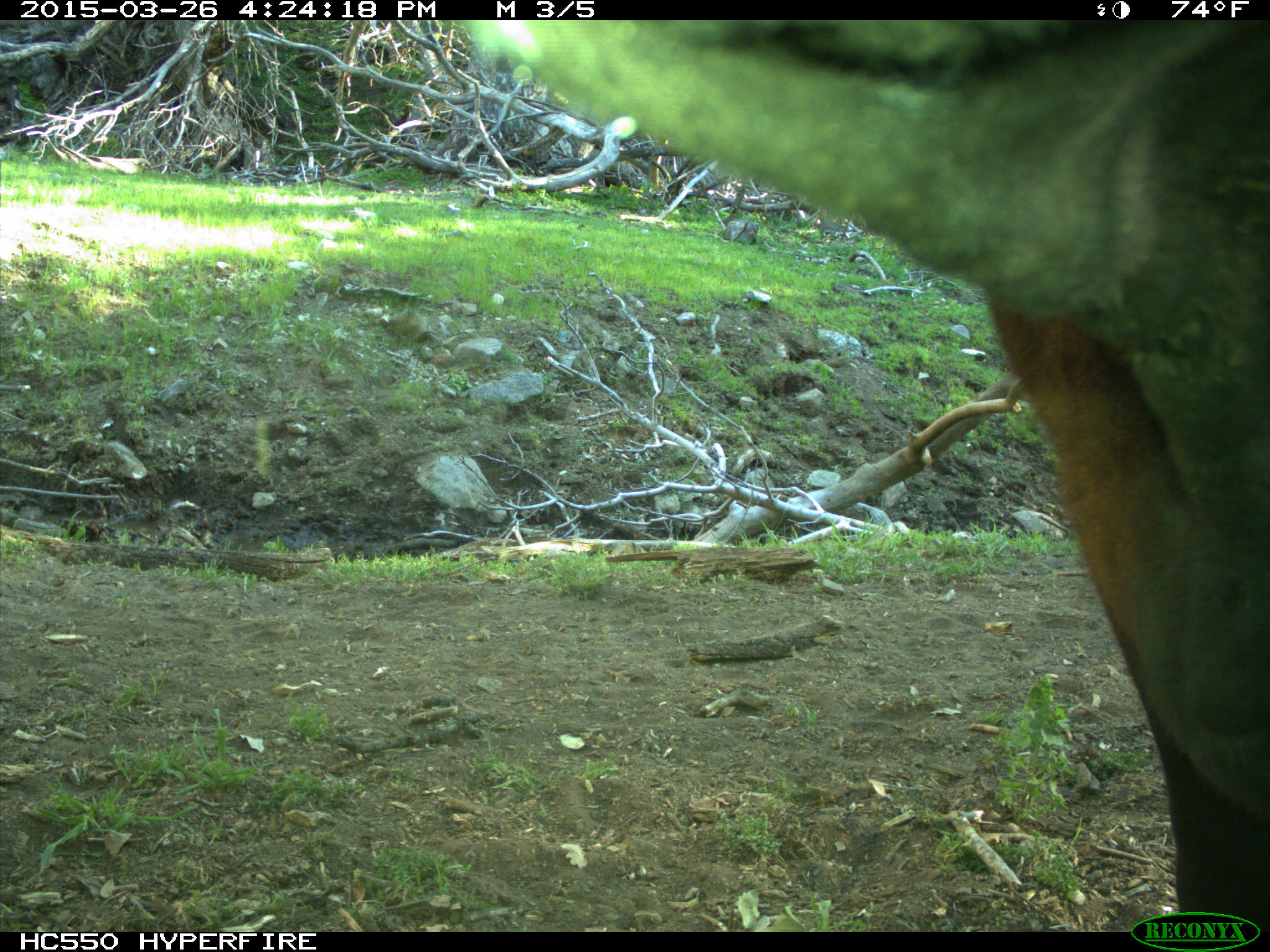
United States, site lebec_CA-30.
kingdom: Animalia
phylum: Chordata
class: Mammalia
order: Artiodactyla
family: Bovidae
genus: Bos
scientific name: Bos taurus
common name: domestic cow